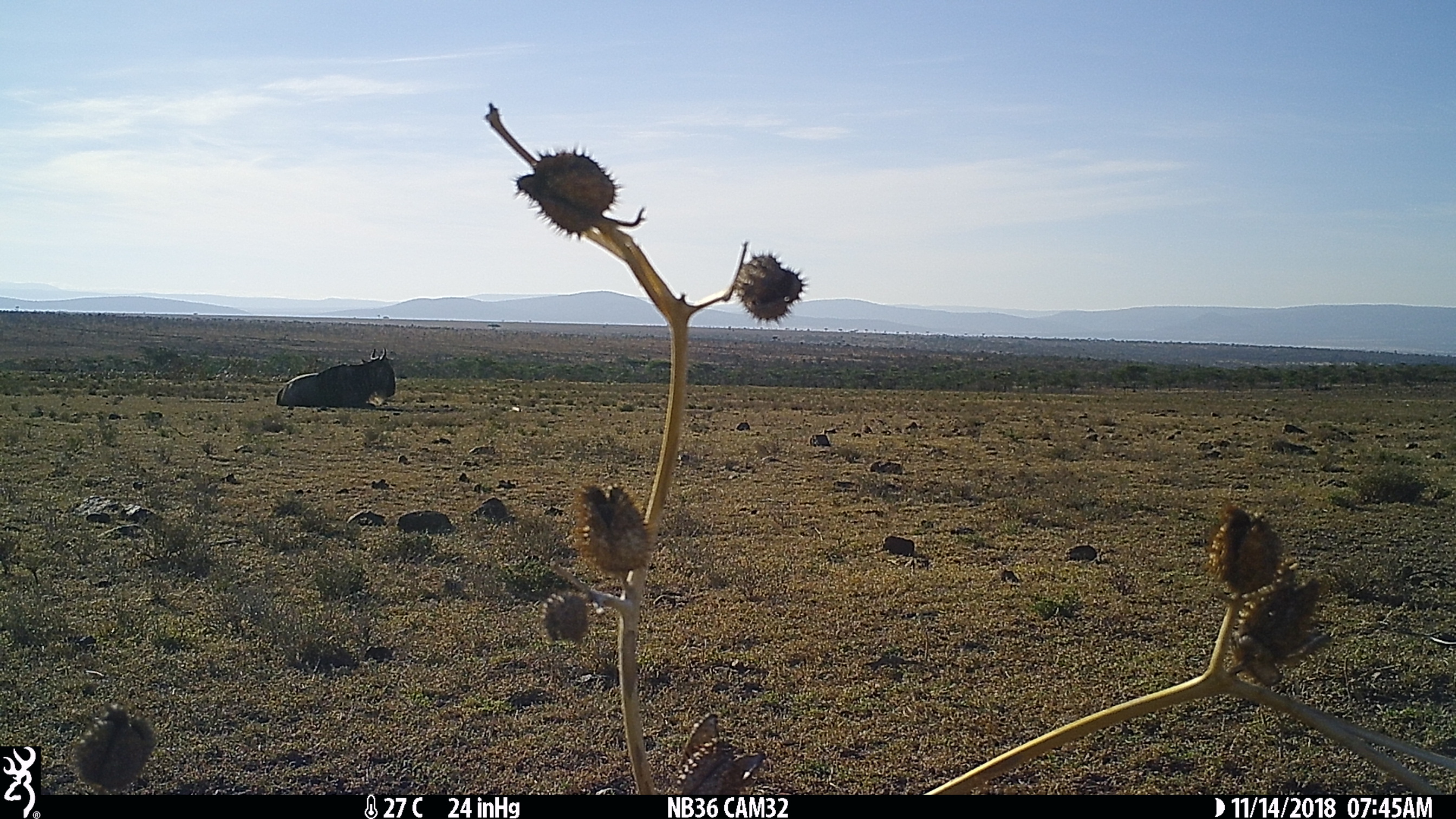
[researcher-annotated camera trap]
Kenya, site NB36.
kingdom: Animalia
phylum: Chordata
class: Mammalia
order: Artiodactyla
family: Bovidae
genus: Connochaetes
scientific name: Connochaetes taurinus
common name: blue wildebeest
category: wildebeest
Wildebeest (blue wildebeest) (Connochaetes taurinus).